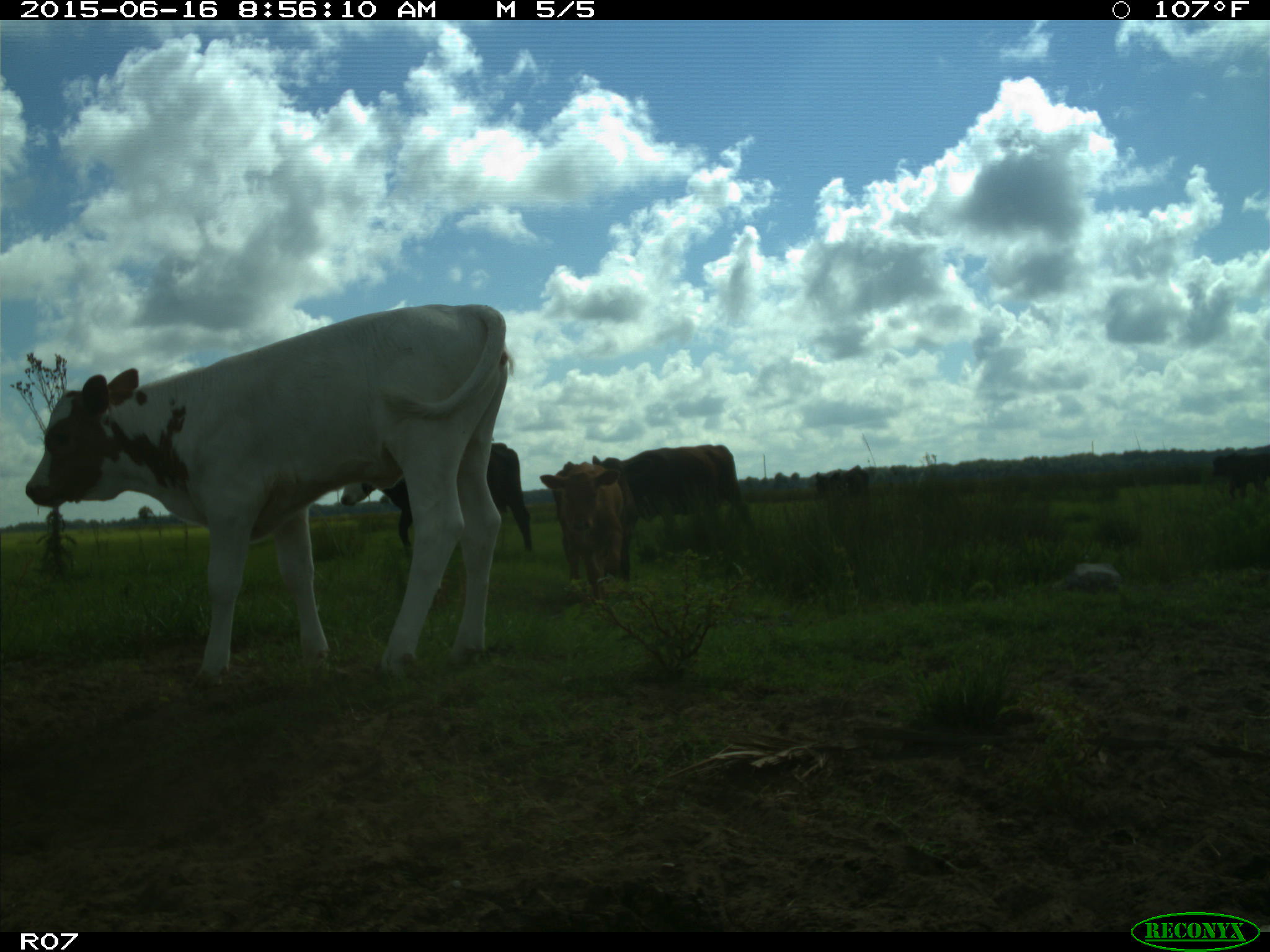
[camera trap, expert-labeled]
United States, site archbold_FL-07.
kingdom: Animalia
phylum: Chordata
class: Mammalia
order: Artiodactyla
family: Bovidae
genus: Bos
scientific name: Bos taurus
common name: domestic cow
Bos taurus (domestic cow).